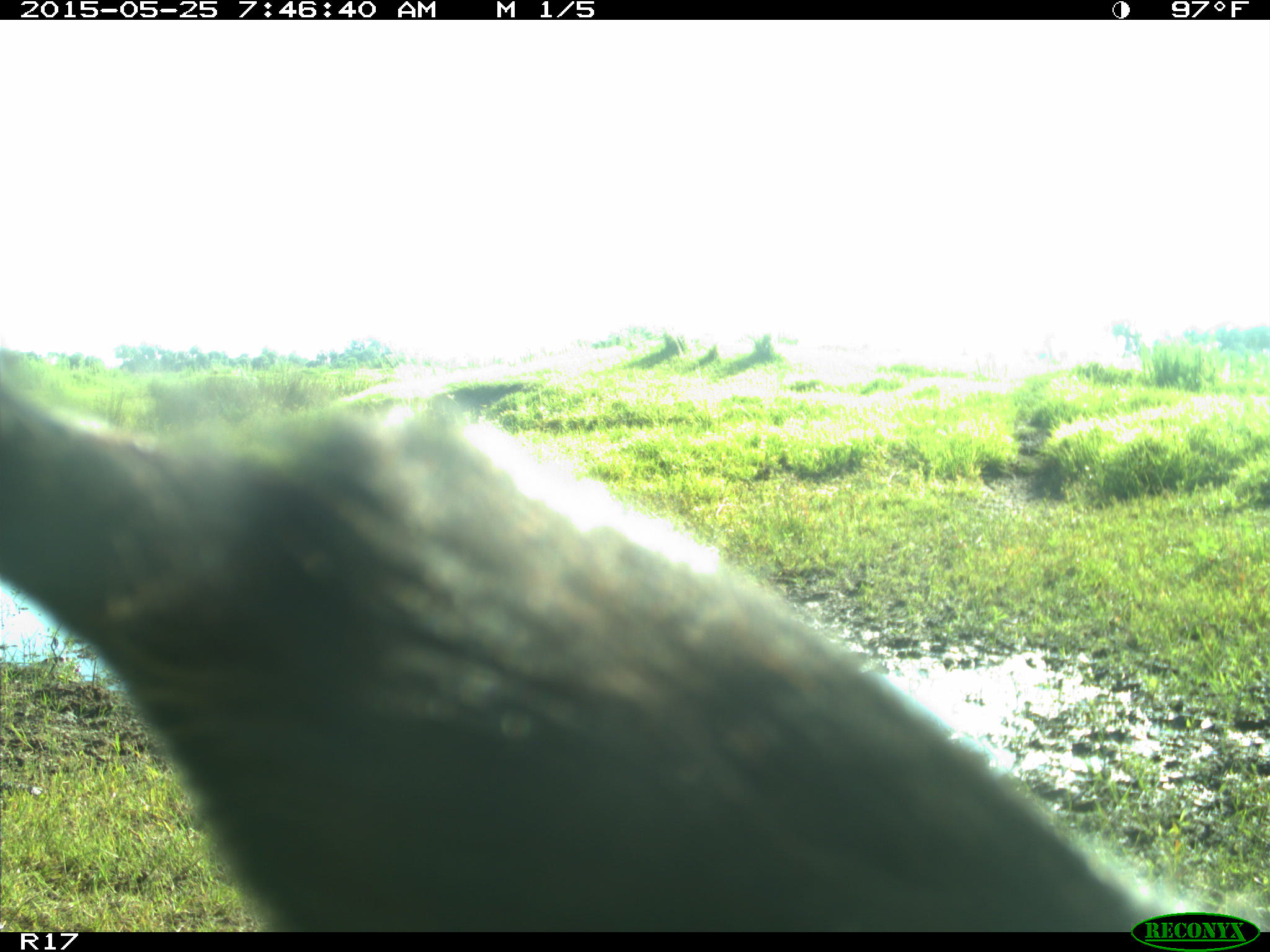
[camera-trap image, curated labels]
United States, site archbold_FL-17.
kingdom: Animalia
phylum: Chordata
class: Mammalia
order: Artiodactyla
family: Bovidae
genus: Bos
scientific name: Bos taurus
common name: domestic cow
Bos taurus (domestic cow).